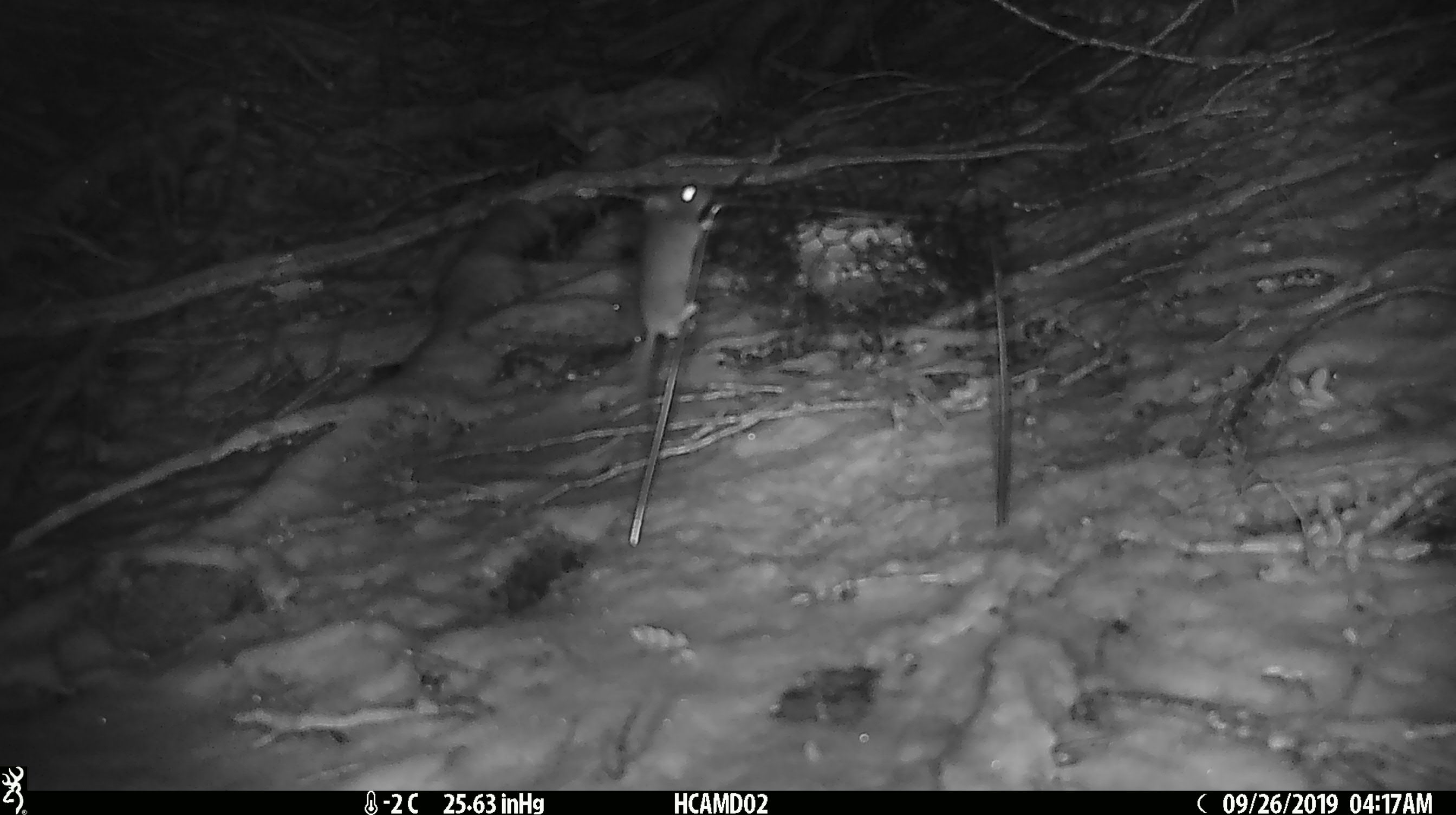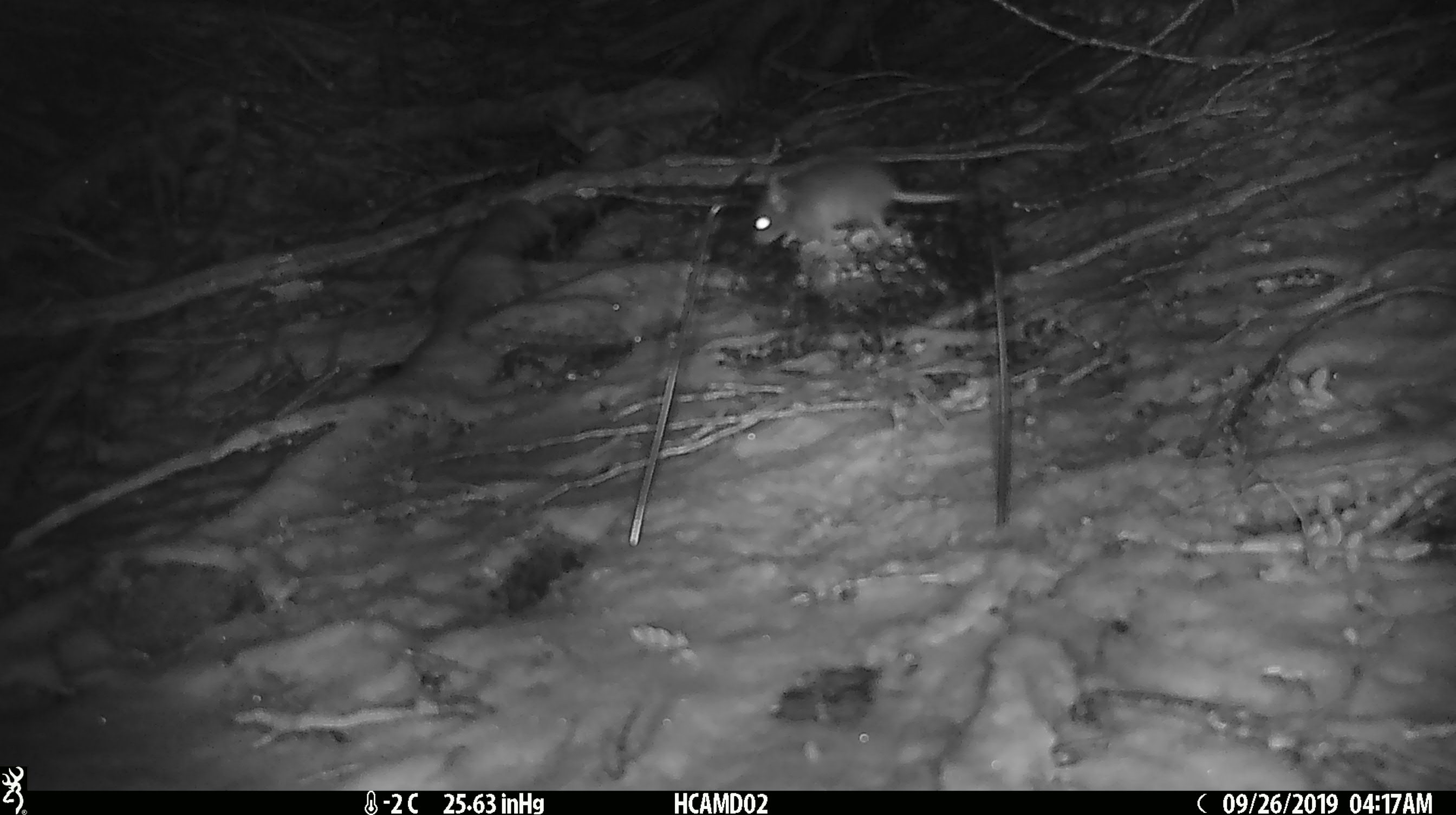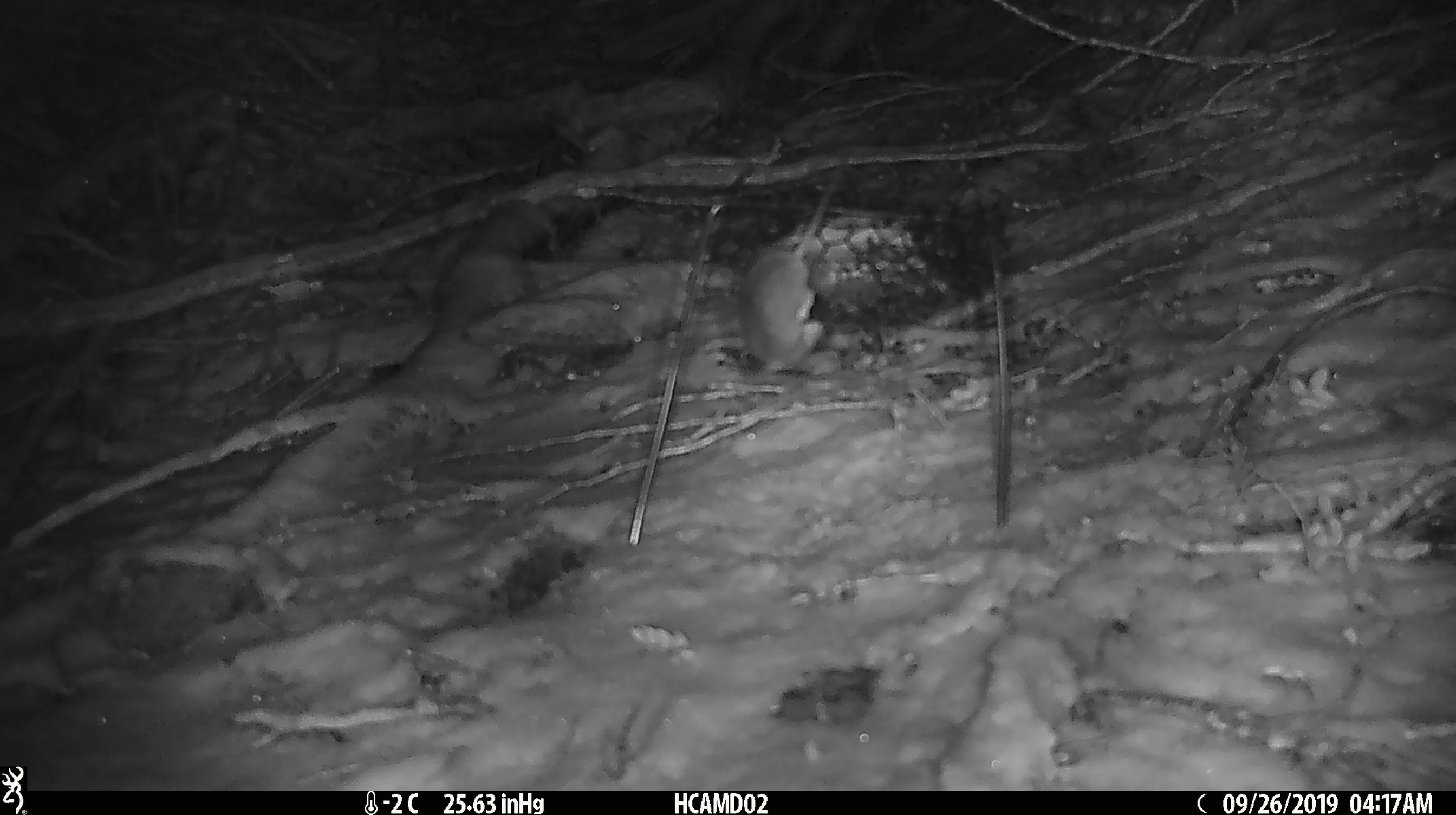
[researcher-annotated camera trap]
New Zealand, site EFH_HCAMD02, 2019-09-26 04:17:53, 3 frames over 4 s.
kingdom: Animalia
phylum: Chordata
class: Mammalia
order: Rodentia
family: Muridae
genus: Mus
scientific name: Mus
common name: mouse